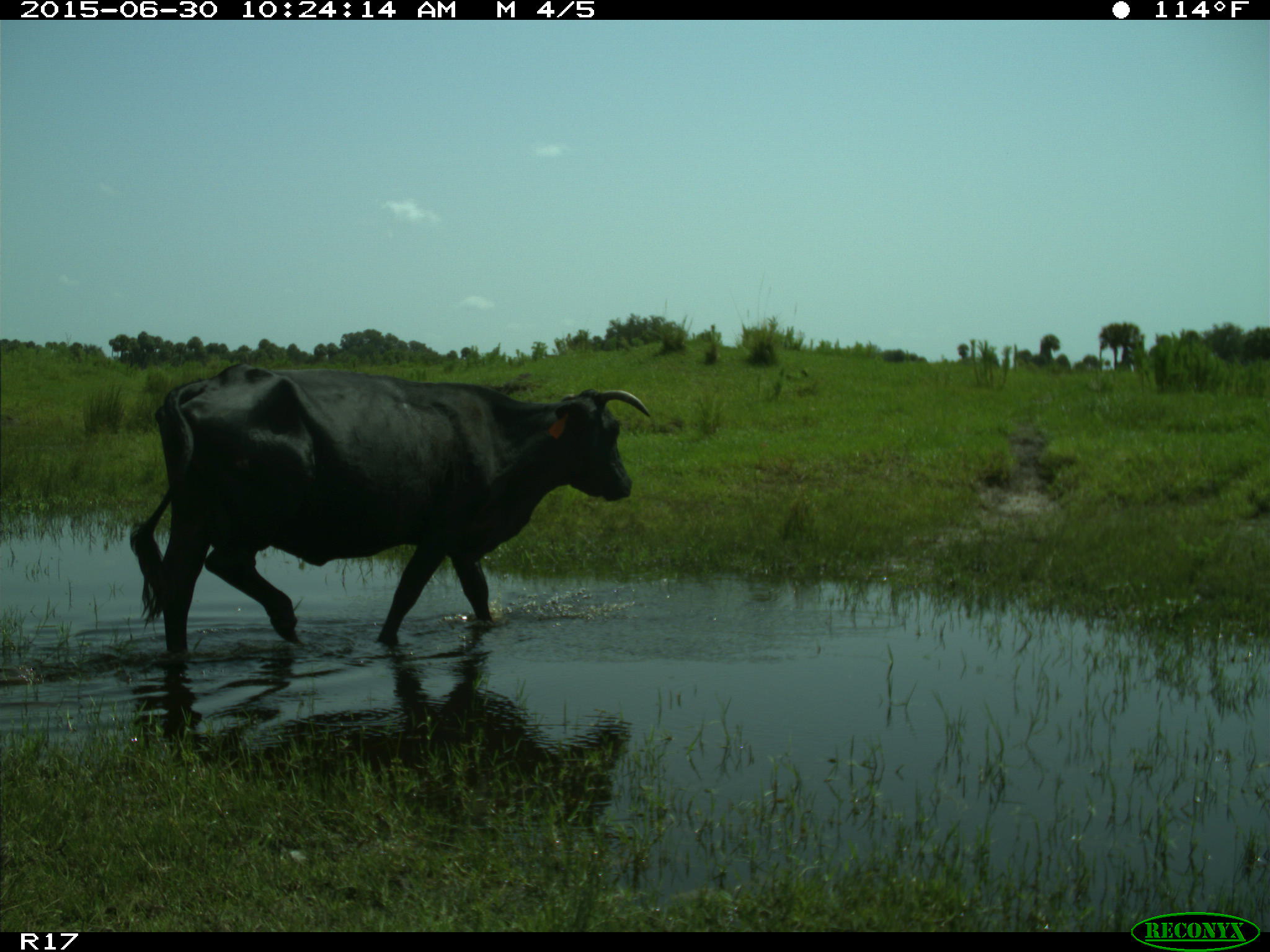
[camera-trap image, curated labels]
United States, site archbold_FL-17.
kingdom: Animalia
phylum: Chordata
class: Mammalia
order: Artiodactyla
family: Bovidae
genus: Bos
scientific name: Bos taurus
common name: domestic cow